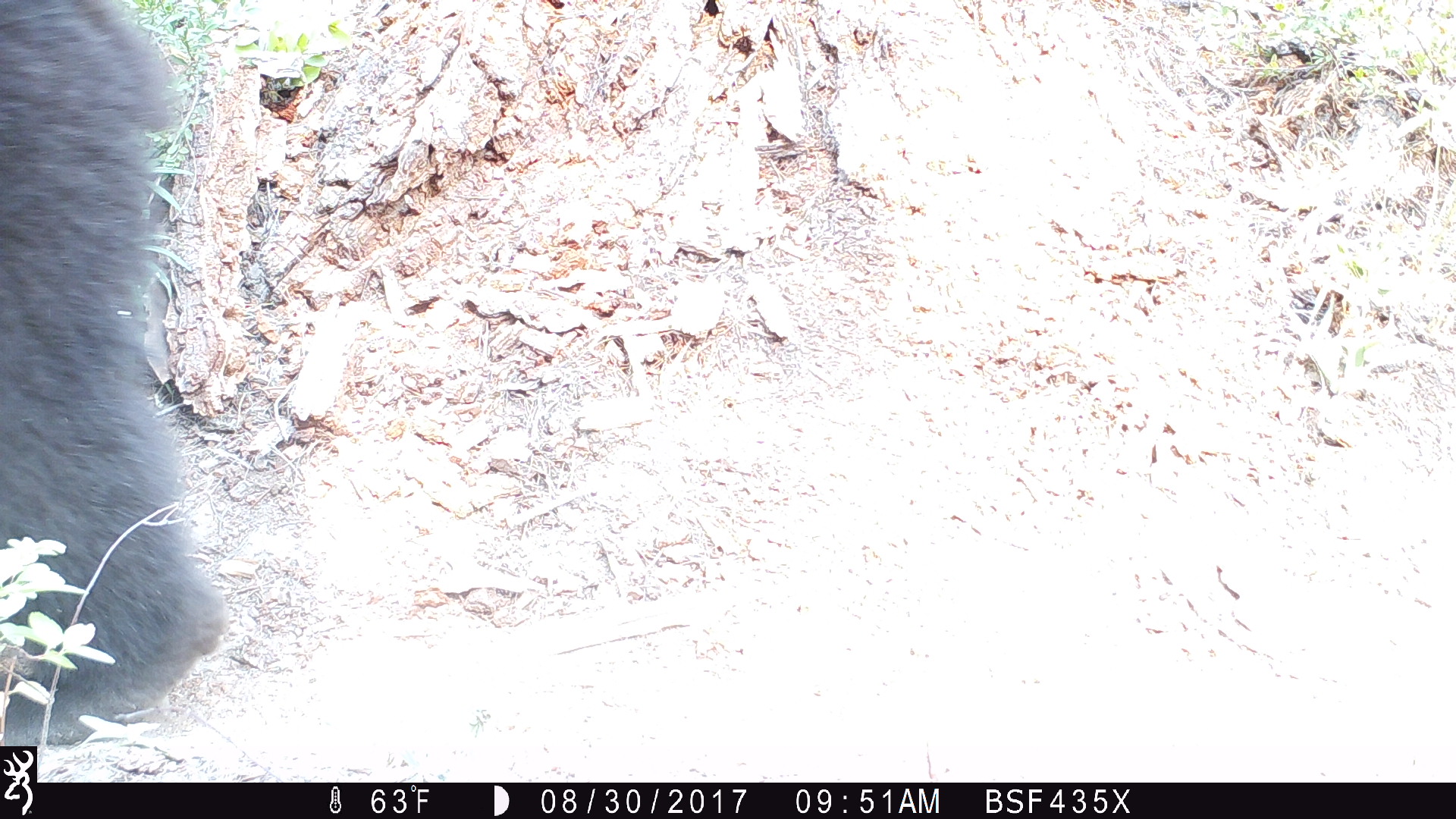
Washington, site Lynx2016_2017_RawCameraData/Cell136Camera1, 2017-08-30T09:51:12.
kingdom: Animalia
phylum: Chordata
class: Mammalia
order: Carnivora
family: Ursidae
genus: Ursus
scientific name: Ursus americanus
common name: american black bear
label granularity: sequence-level